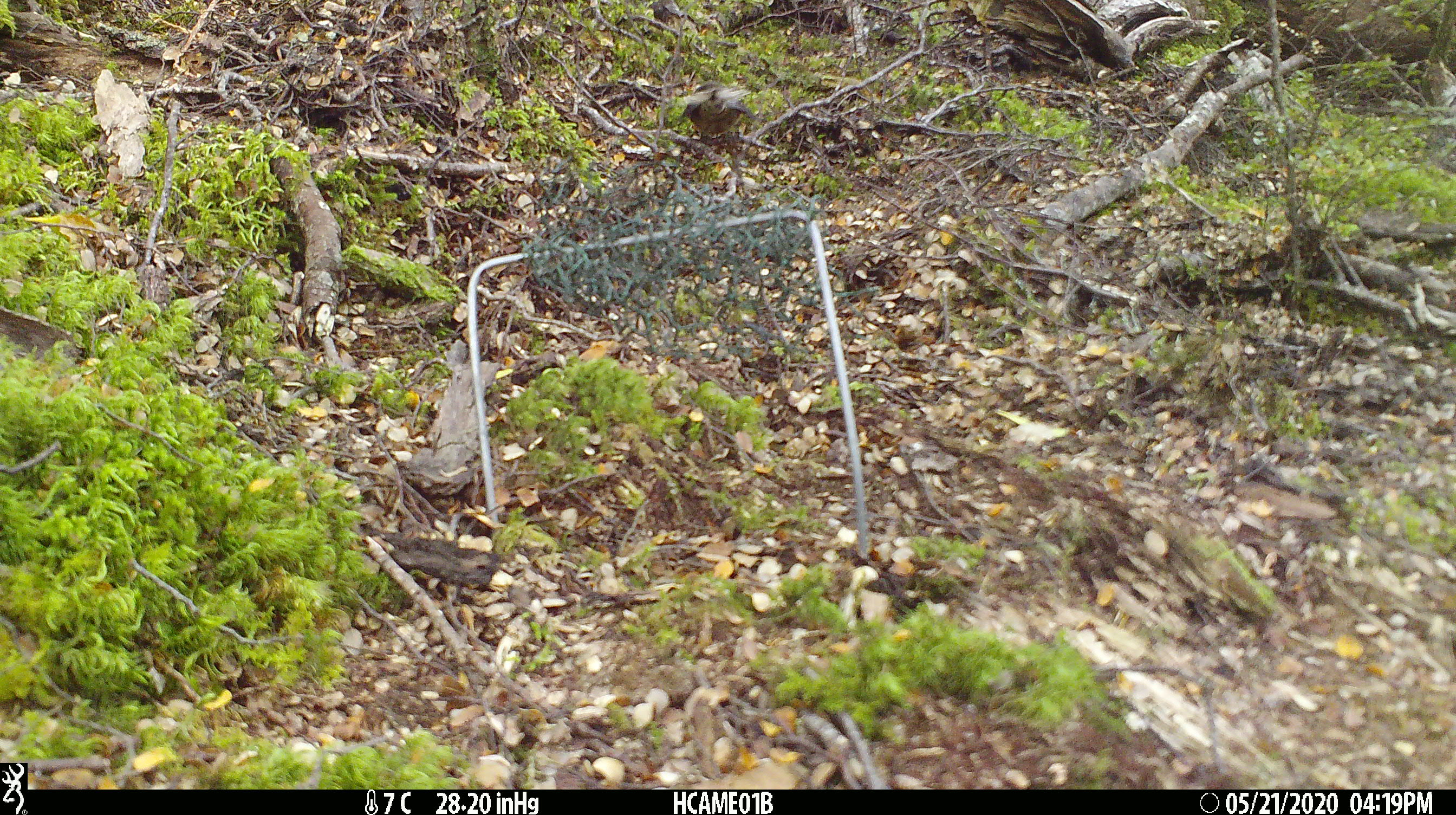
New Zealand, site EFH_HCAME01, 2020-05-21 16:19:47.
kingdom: Animalia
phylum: Chordata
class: Aves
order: Passeriformes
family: Rhipiduridae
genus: Rhipidura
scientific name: Rhipidura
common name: fantails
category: fantail